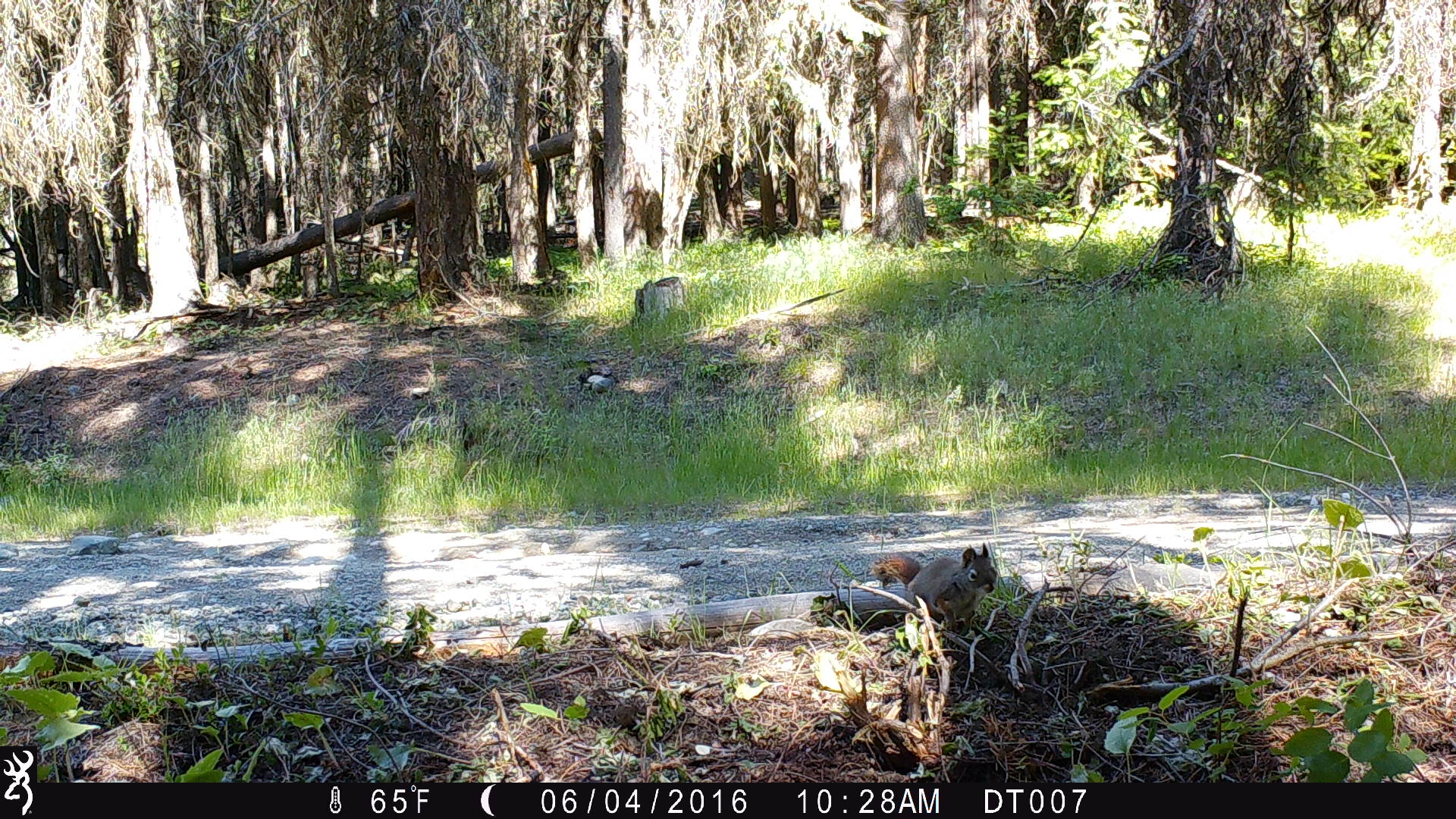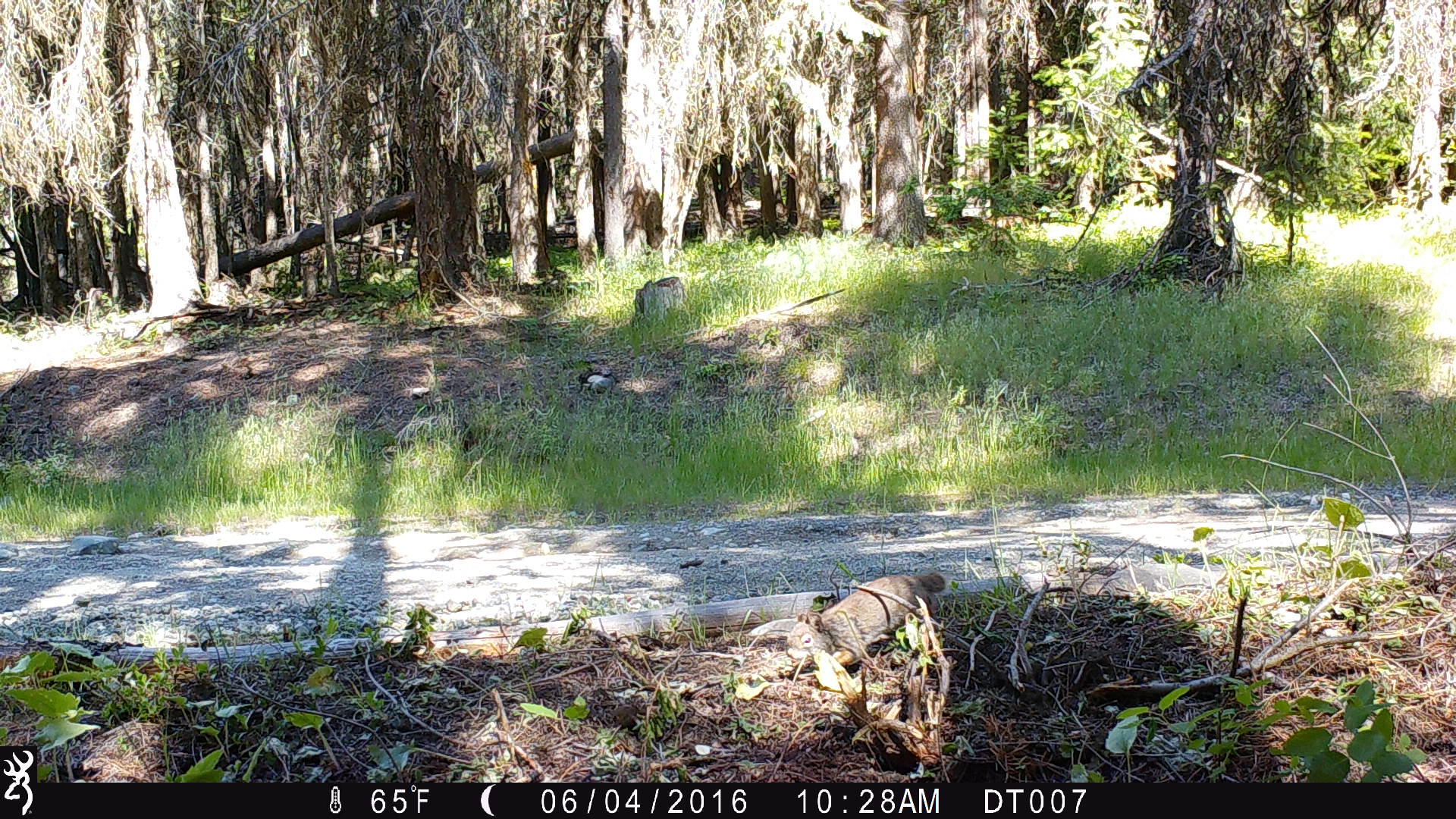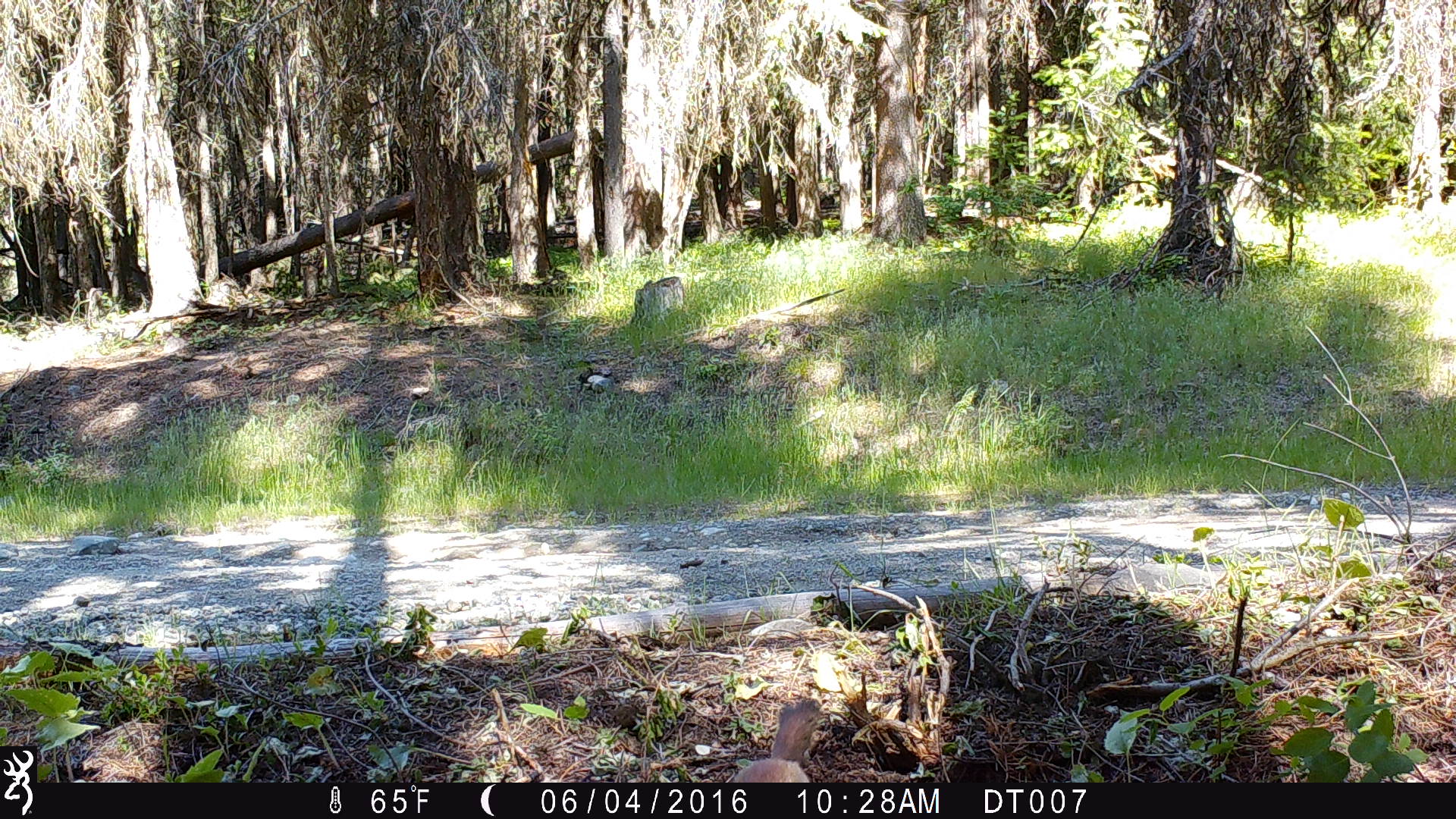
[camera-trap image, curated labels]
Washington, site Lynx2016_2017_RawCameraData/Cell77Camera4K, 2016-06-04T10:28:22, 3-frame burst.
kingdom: Animalia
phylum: Chordata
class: Mammalia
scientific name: Mammalia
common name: small mammal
Small mammal (Mammalia). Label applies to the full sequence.